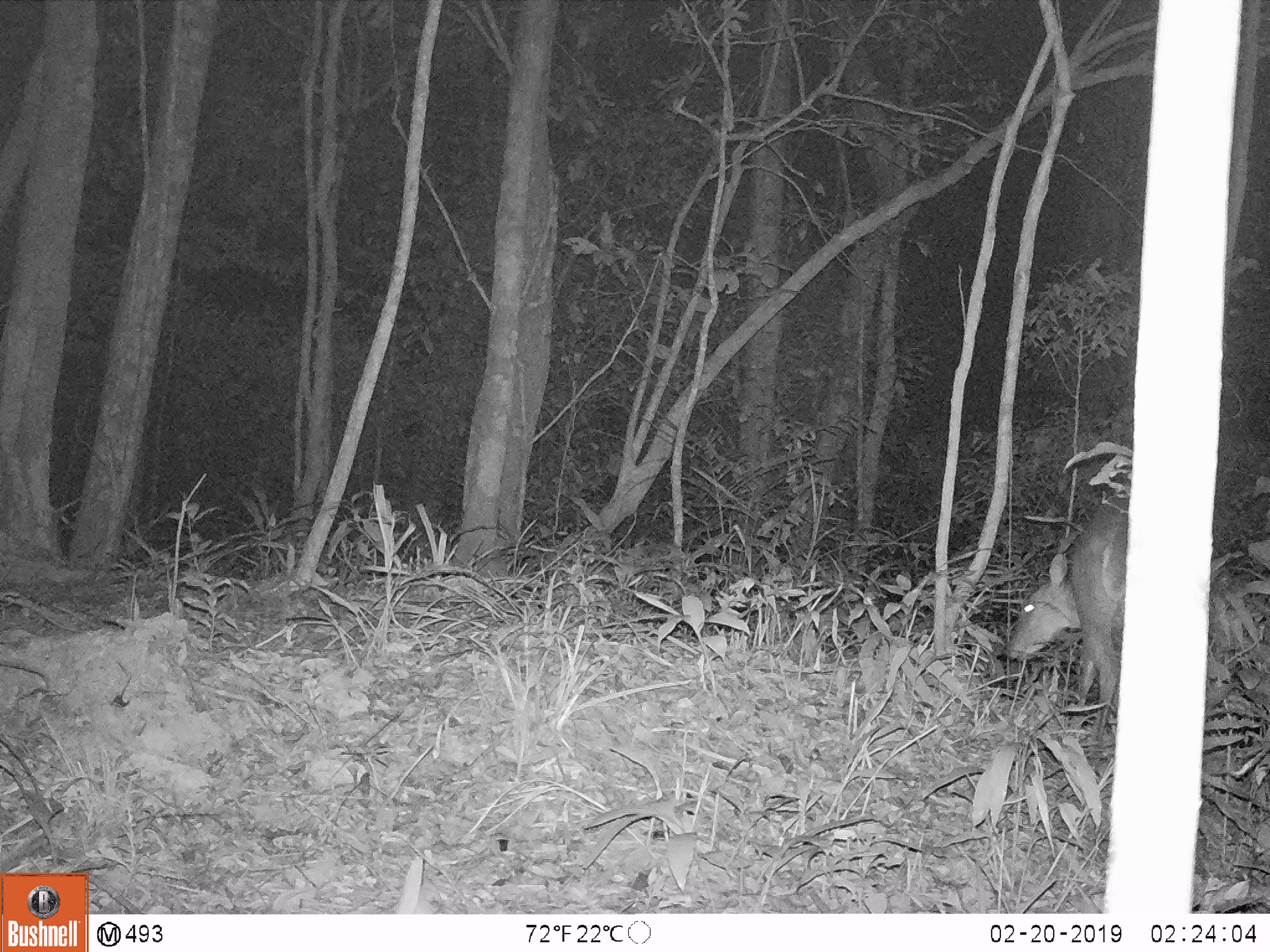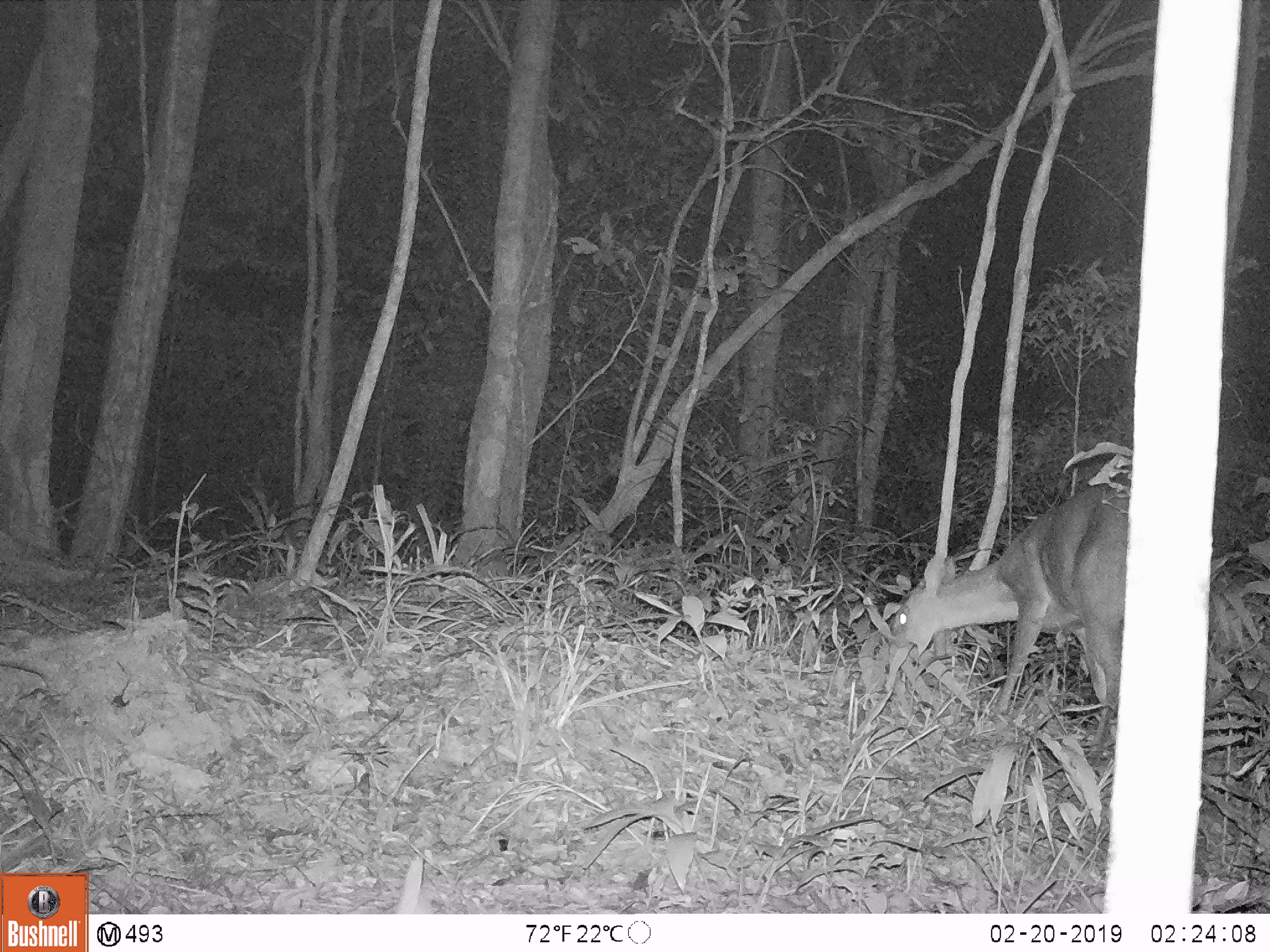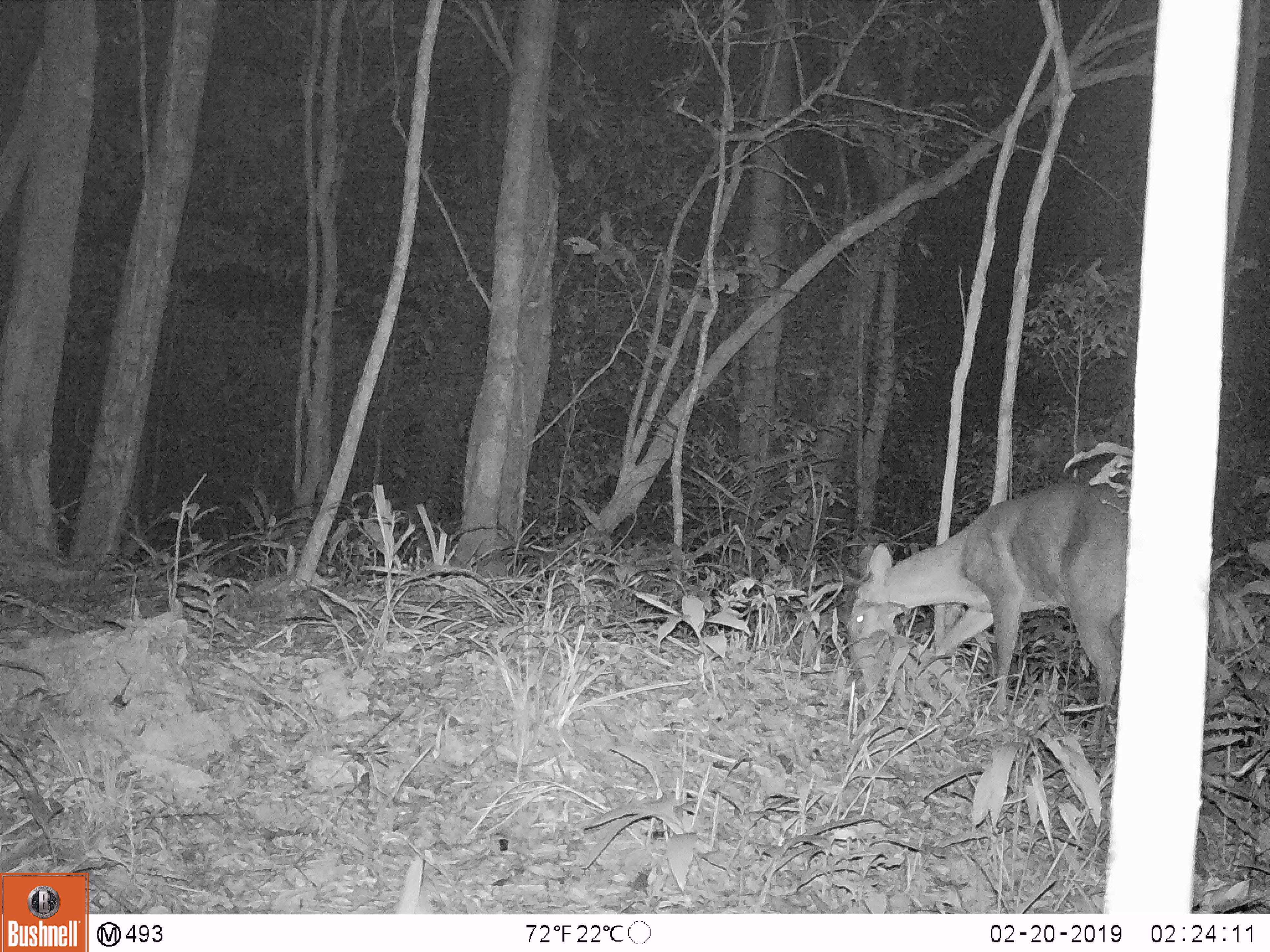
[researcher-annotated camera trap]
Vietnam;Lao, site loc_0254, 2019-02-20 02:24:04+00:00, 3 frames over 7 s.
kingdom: Animalia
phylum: Chordata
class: Mammalia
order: Artiodactyla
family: Cervidae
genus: Muntiacus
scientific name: Muntiacus vuquangensis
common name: large-antlered muntjac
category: large antlered muntjac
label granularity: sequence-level